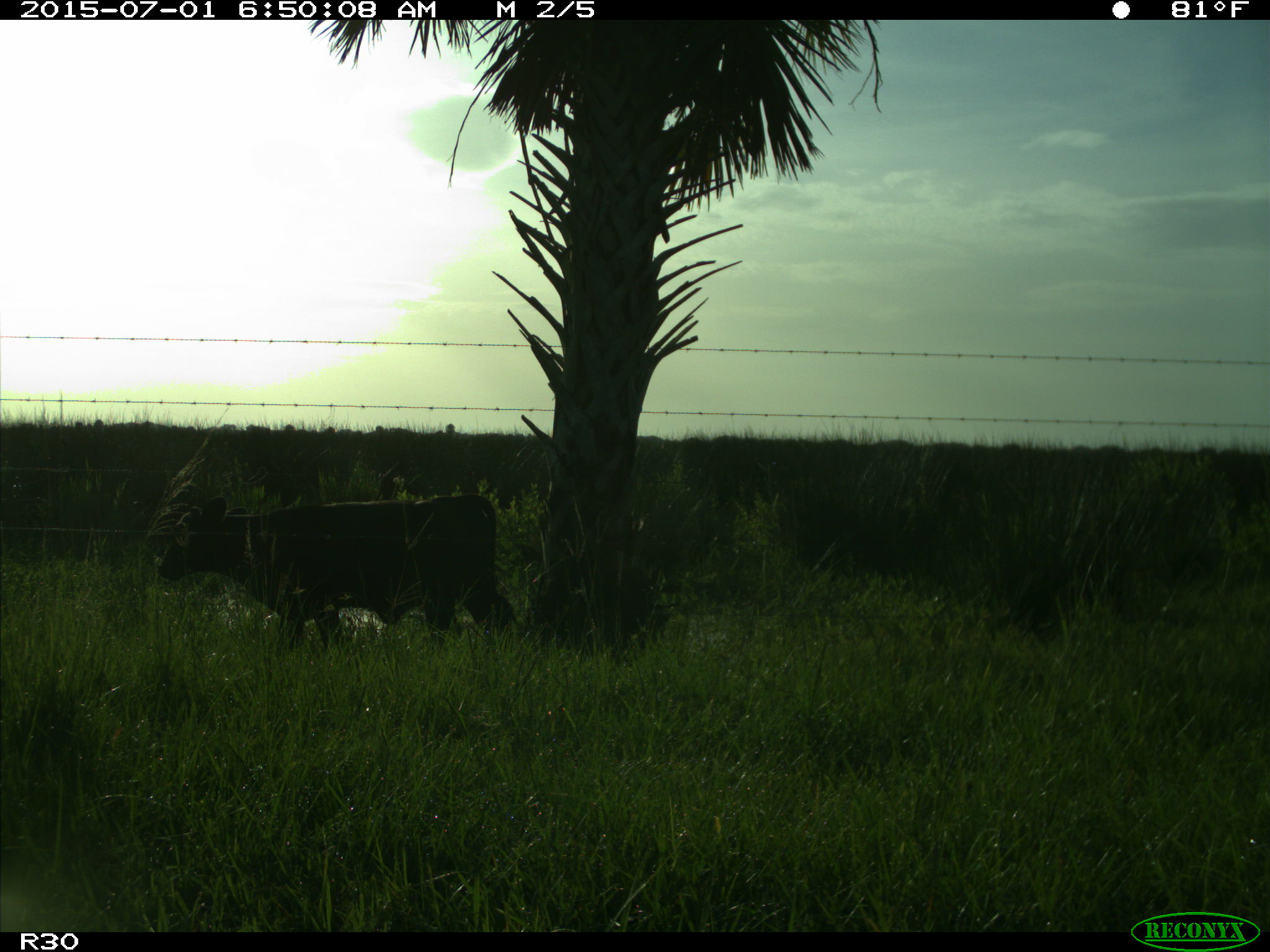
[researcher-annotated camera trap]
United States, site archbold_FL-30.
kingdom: Animalia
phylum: Chordata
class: Mammalia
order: Artiodactyla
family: Bovidae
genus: Bos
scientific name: Bos taurus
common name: domestic cow